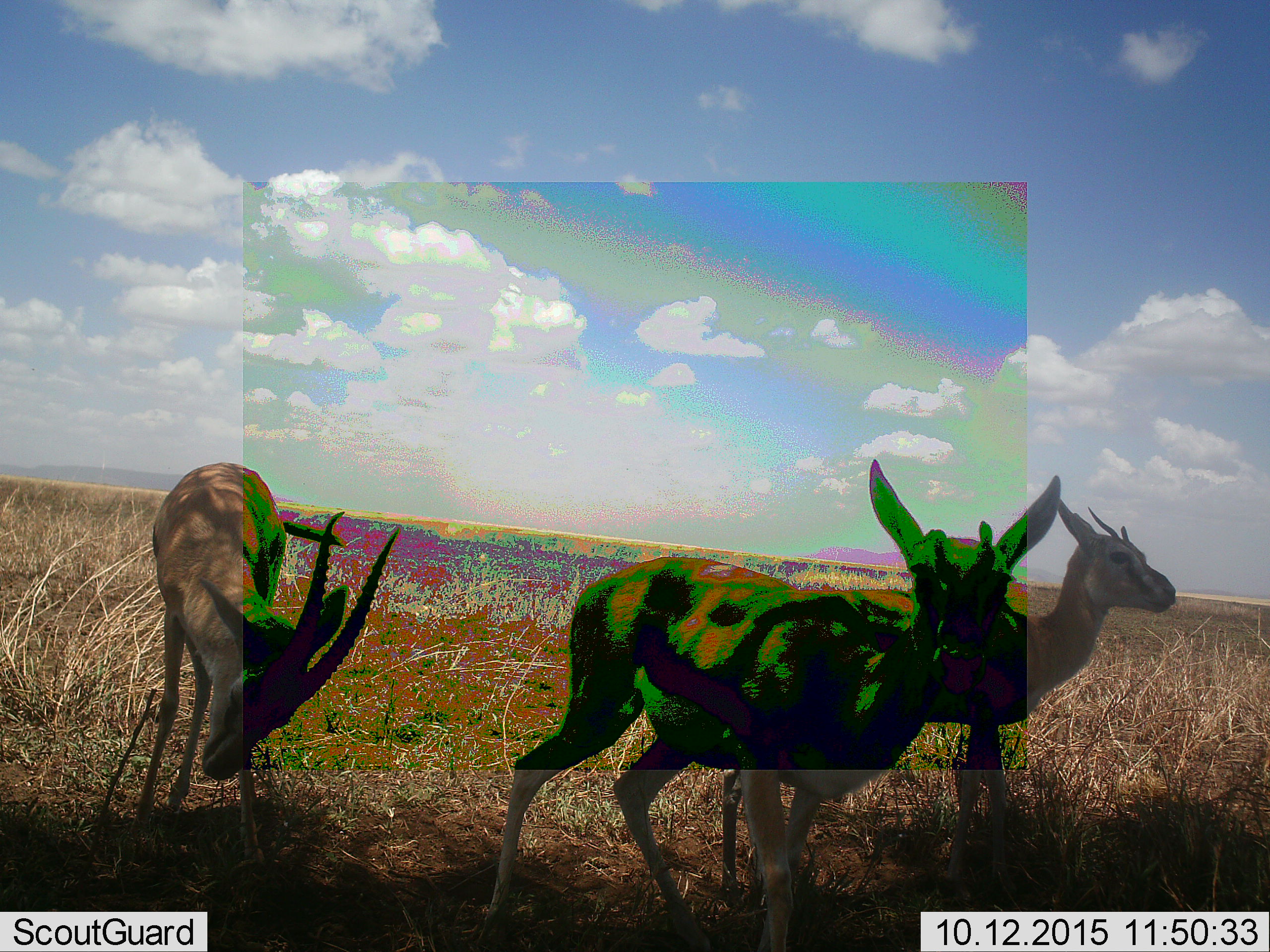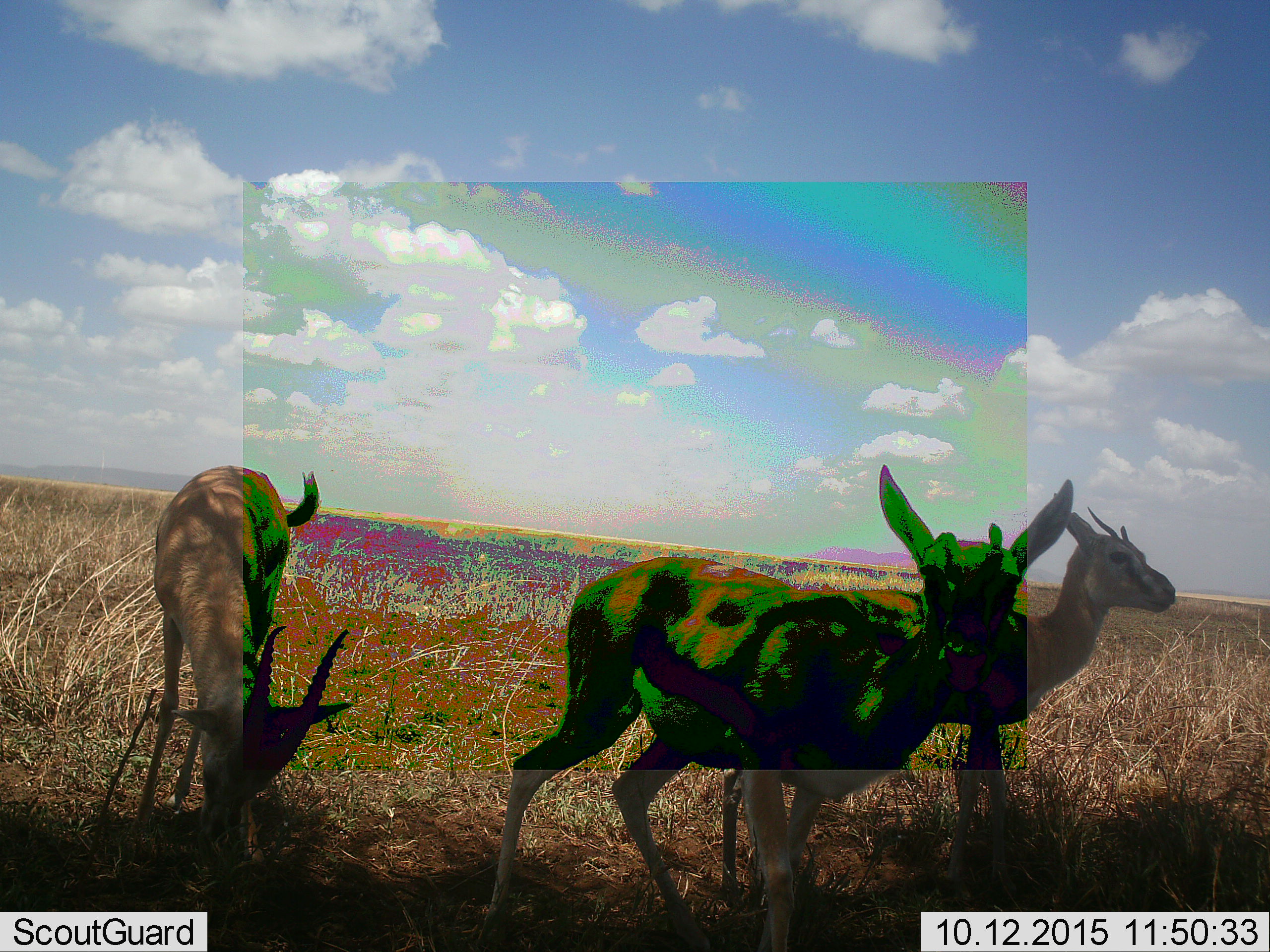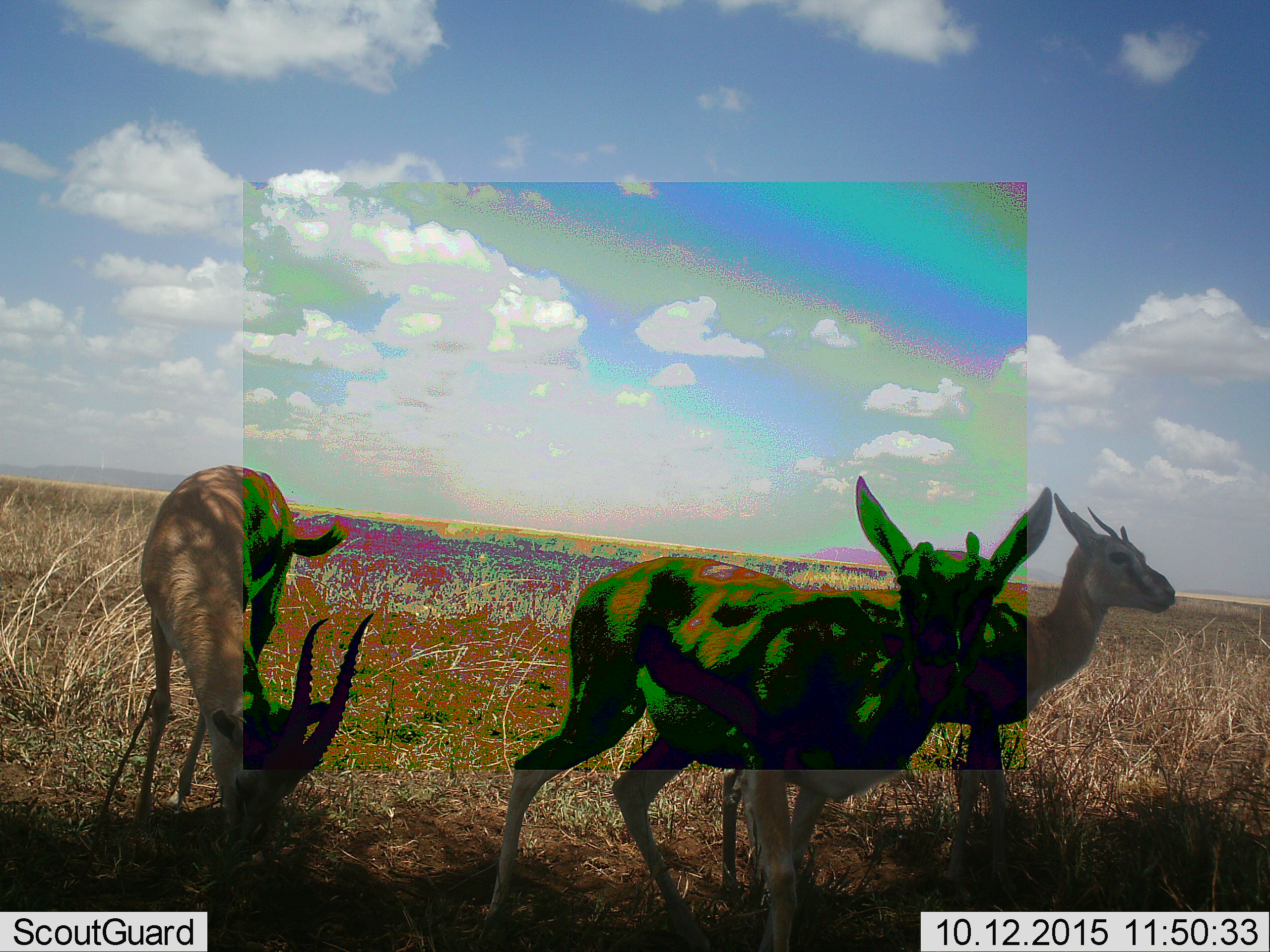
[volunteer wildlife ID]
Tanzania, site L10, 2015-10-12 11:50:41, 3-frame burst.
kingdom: Animalia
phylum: Chordata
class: Mammalia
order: Artiodactyla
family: Bovidae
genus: Eudorcas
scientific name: Eudorcas thomsonii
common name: thomson's gazelle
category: gazellethomsons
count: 3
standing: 86%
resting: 0%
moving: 0%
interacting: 0%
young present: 0%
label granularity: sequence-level